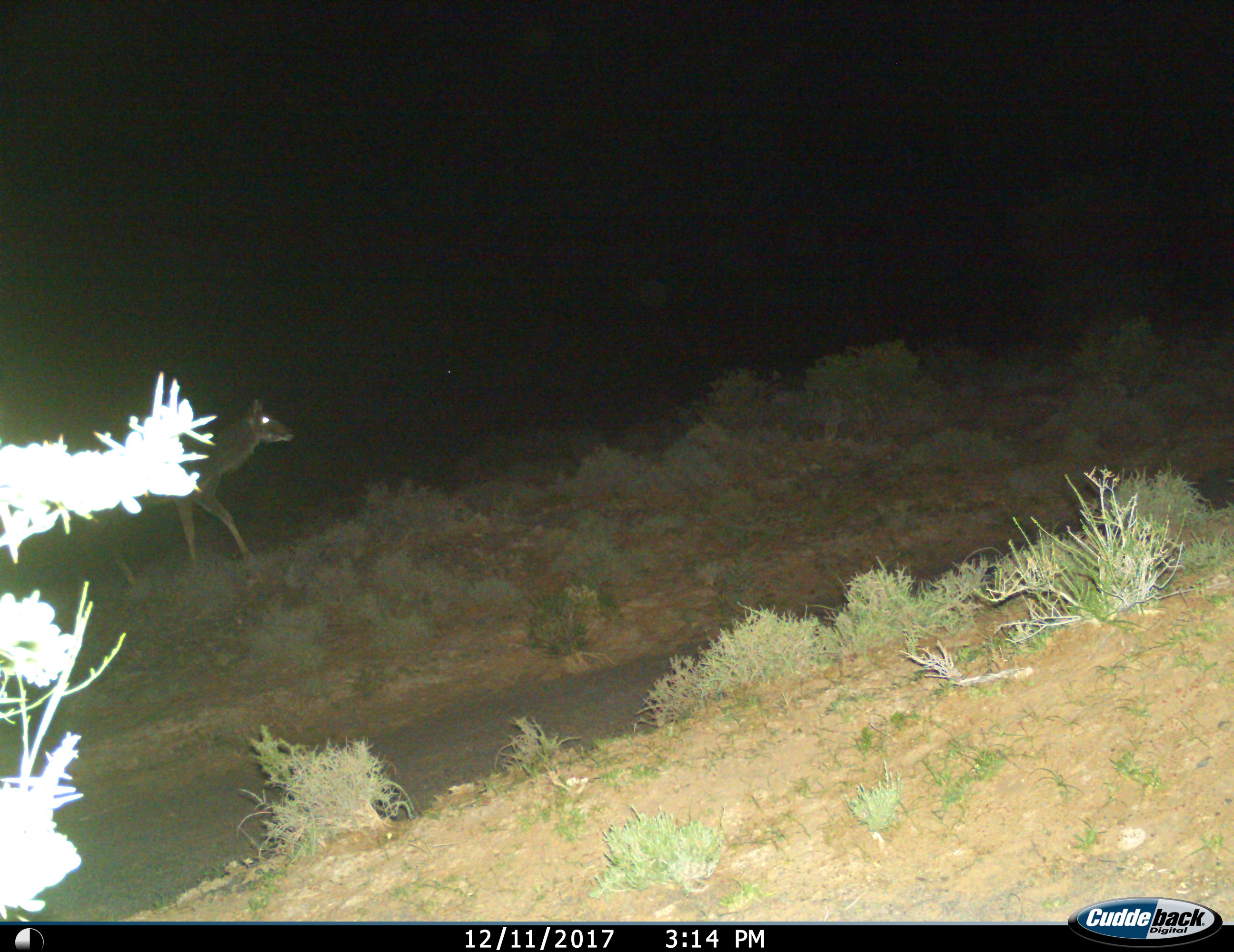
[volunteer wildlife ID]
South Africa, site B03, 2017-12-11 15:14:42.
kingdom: Animalia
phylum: Chordata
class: Mammalia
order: Artiodactyla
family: Bovidae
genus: Tragelaphus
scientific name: Tragelaphus strepsiceros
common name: greater kudu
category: kudu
Kudu (greater kudu) (Tragelaphus strepsiceros), count 1. Behavior (volunteer vote fractions): standing 22%, resting 0%, moving 78%, interacting 0%. Young present (vote fraction): 0%. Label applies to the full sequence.